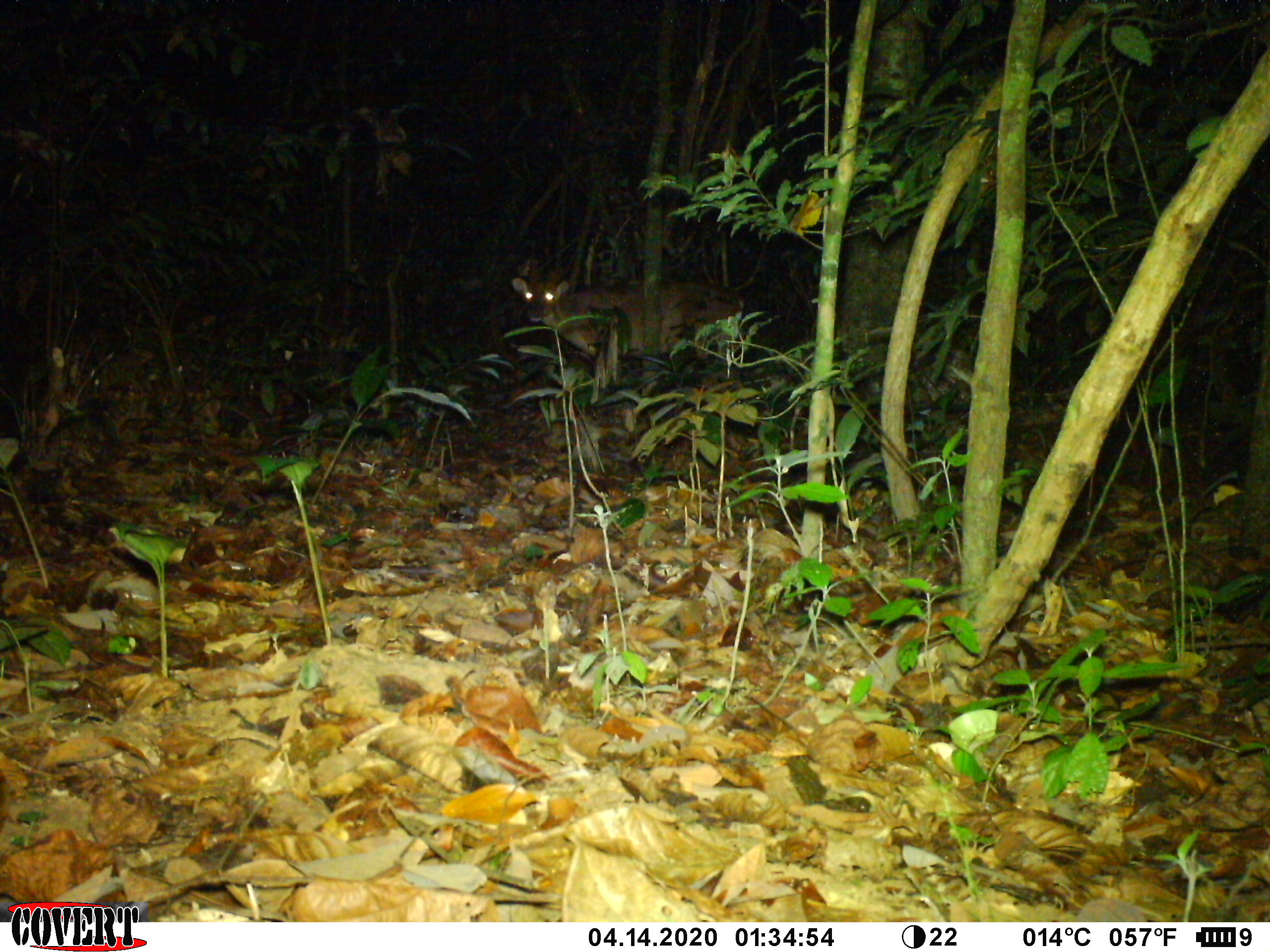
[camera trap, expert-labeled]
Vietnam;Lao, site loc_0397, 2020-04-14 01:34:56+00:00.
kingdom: Animalia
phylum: Chordata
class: Mammalia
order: Artiodactyla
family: Cervidae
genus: Muntiacus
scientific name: Muntiacus vuquangensis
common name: large-antlered muntjac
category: large antlered muntjac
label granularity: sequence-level